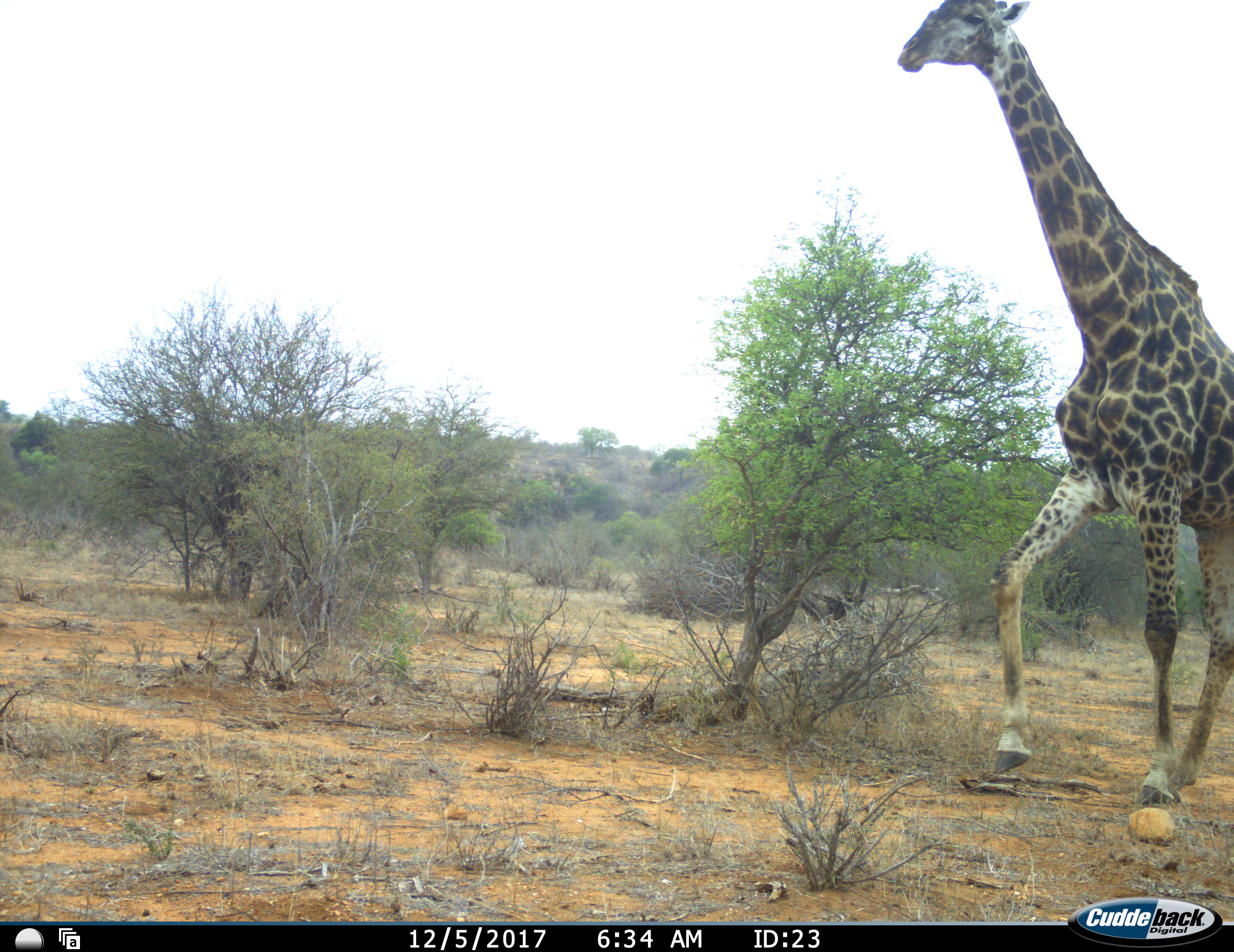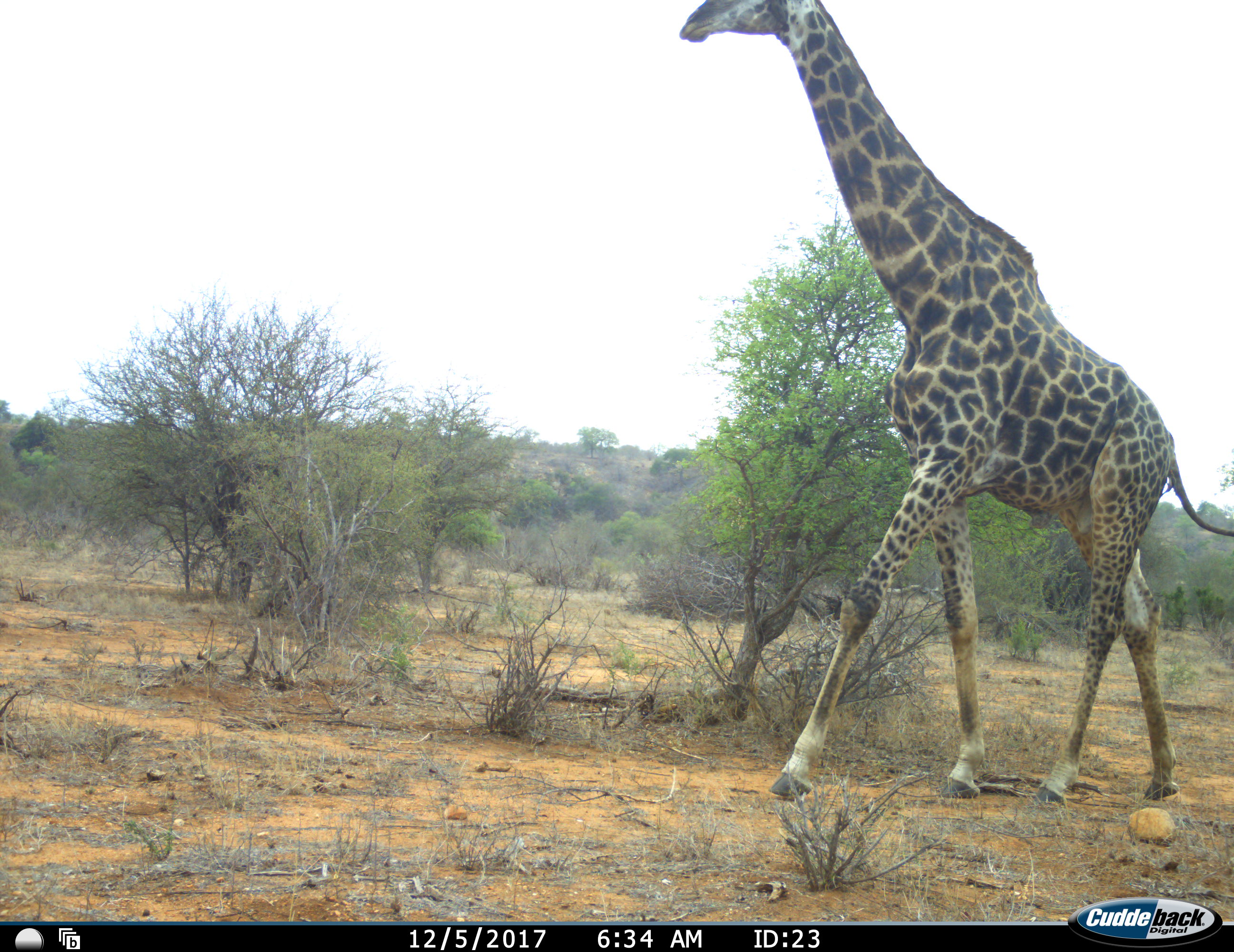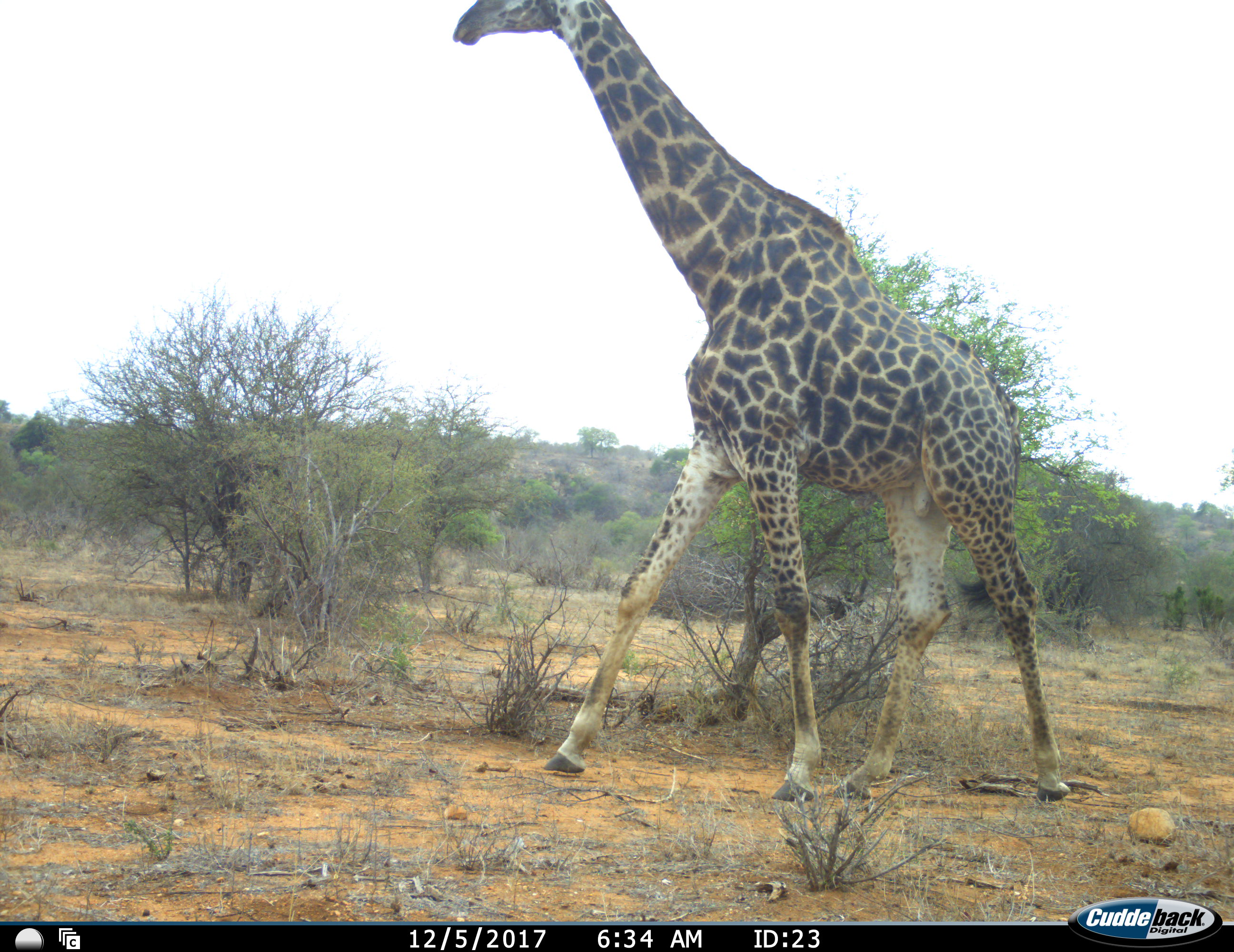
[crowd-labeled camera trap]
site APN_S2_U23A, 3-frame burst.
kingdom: Animalia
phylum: Chordata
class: Mammalia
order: Artiodactyla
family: Giraffidae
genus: Giraffa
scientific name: Giraffa camelopardalis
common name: giraffe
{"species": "giraffe (Giraffa camelopardalis)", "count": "1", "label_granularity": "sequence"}